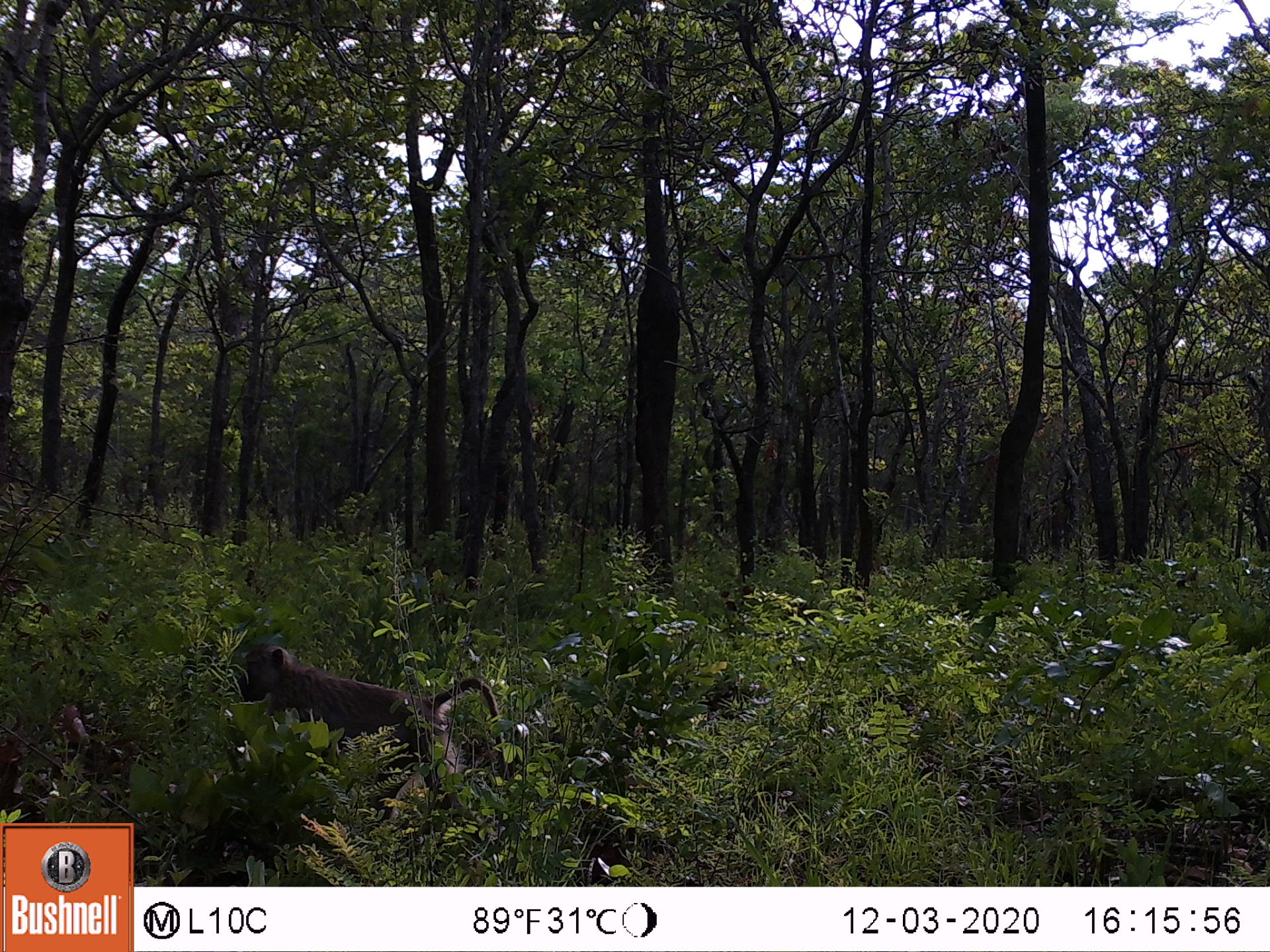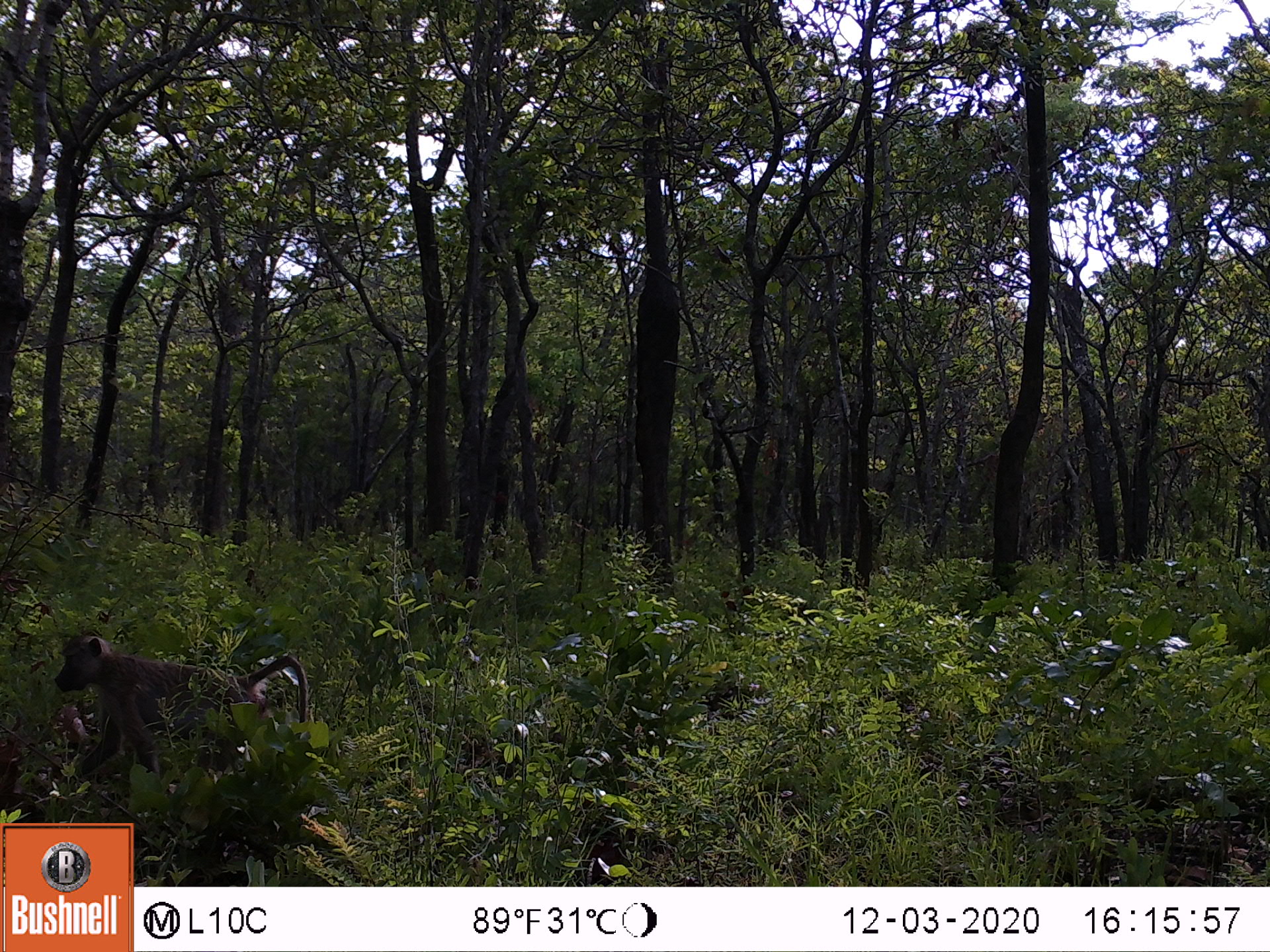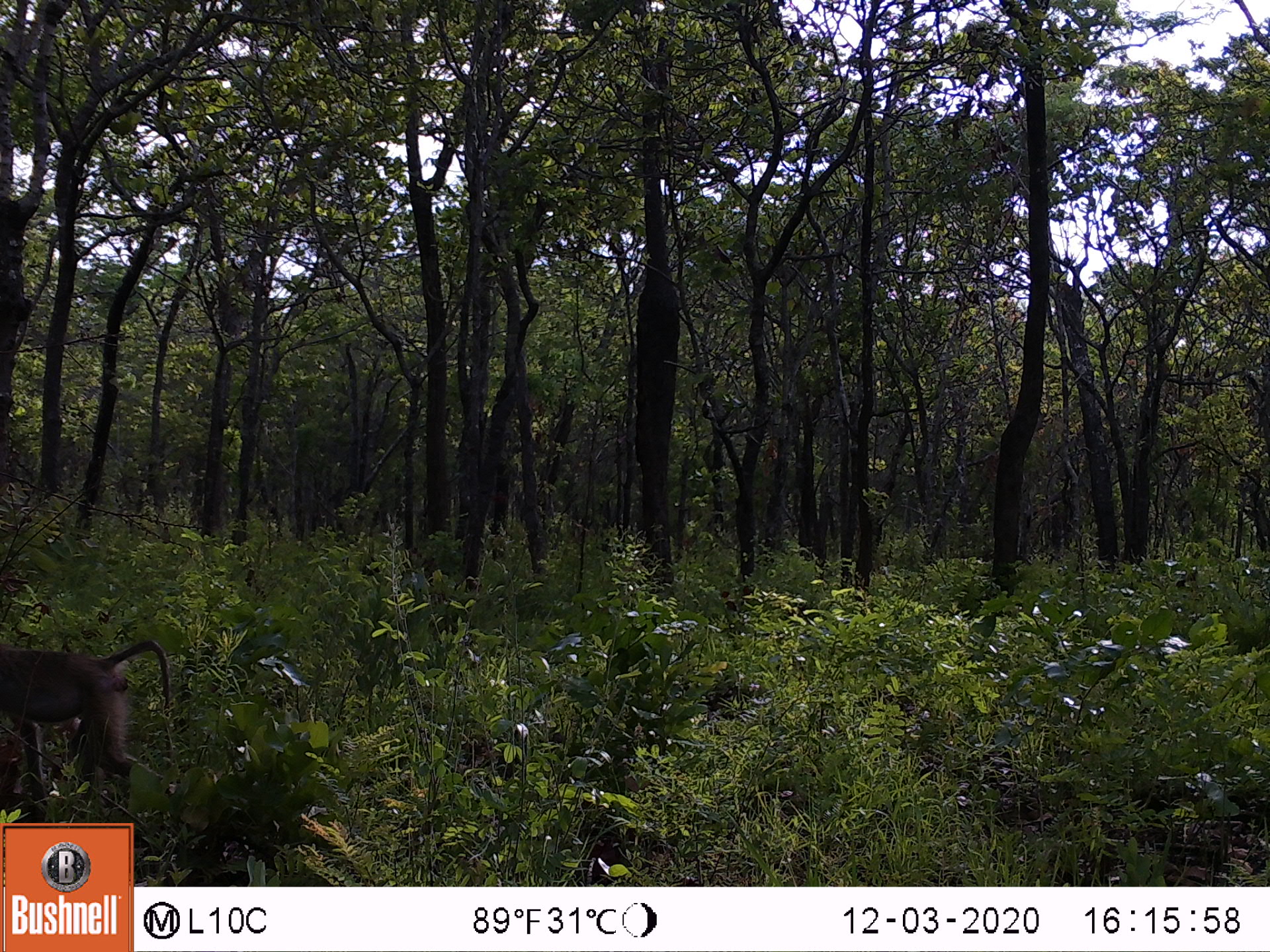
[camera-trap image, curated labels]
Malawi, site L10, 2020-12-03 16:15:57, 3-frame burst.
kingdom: Animalia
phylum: Chordata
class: Mammalia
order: Primates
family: Cercopithecidae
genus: Papio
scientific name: Papio cynocephalus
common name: yellow baboon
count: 1